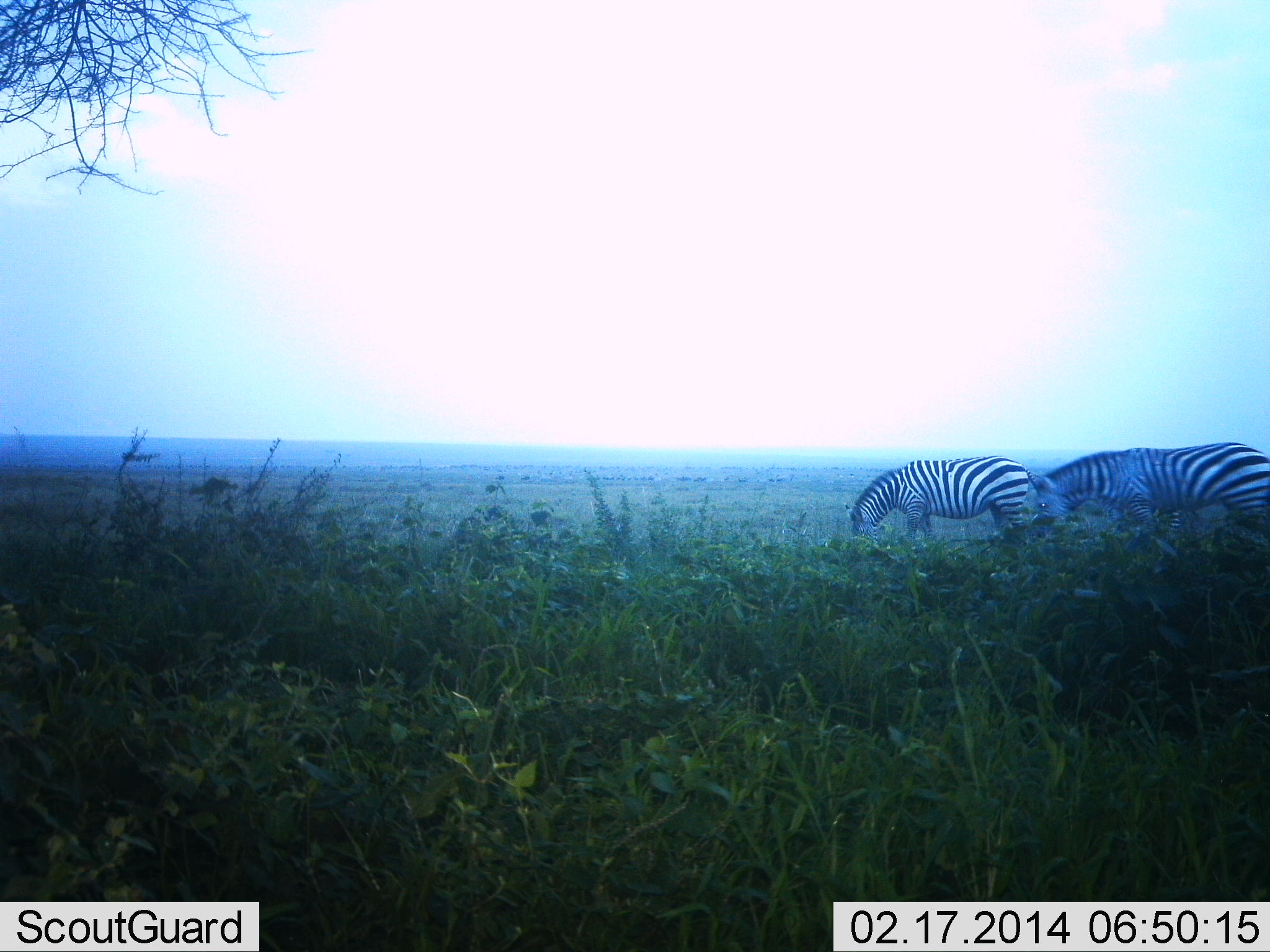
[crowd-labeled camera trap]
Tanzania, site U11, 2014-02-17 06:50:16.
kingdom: Animalia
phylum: Chordata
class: Mammalia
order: Perissodactyla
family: Equidae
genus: Equus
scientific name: Equus quagga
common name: plains zebra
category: zebra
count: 2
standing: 40%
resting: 0%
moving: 0%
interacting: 0%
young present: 0%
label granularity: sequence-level